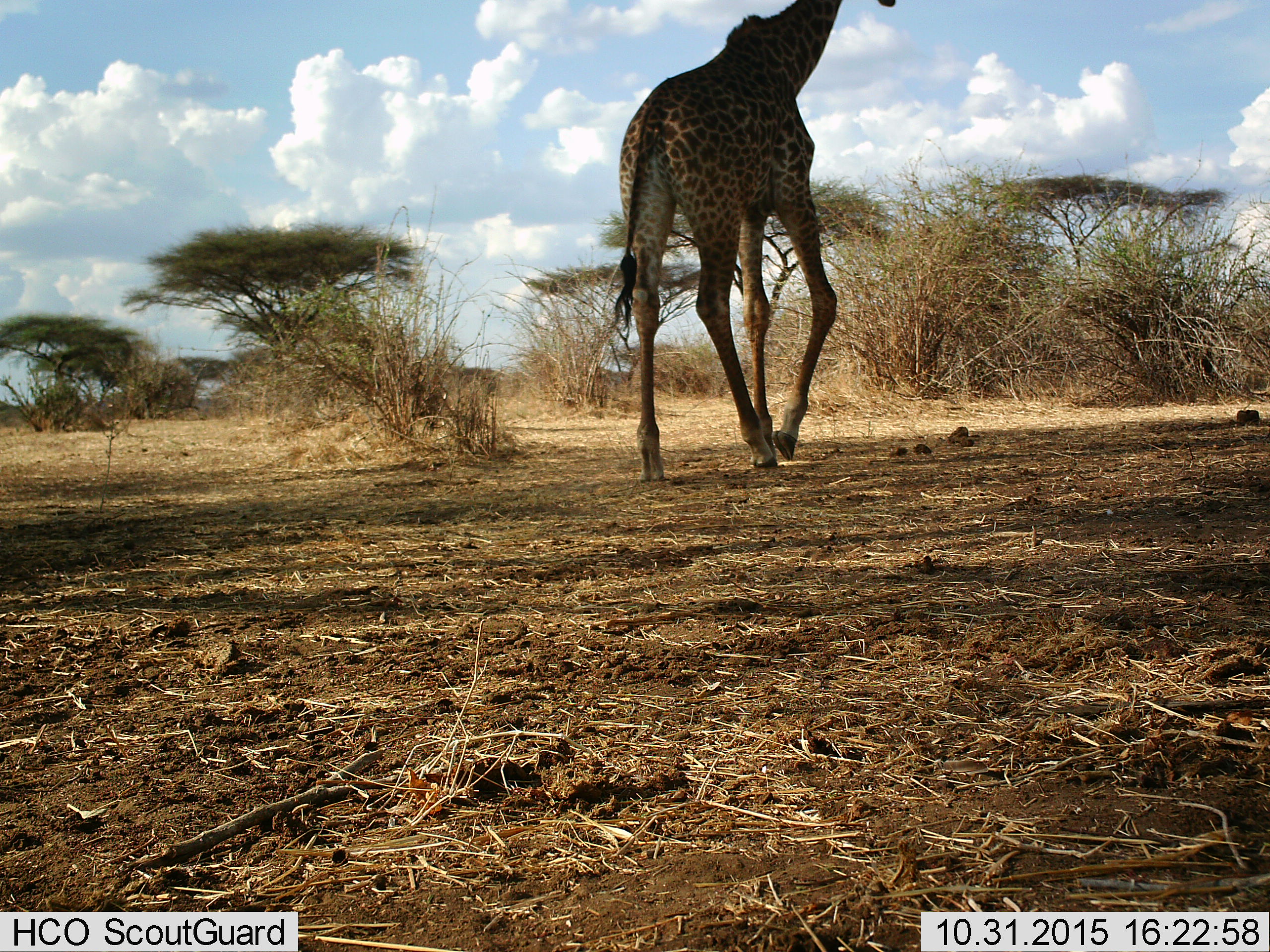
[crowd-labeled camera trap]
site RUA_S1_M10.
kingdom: Animalia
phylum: Chordata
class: Mammalia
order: Artiodactyla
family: Giraffidae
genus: Giraffa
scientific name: Giraffa camelopardalis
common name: giraffe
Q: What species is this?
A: Giraffe (Giraffa camelopardalis).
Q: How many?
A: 1.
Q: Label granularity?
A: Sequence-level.